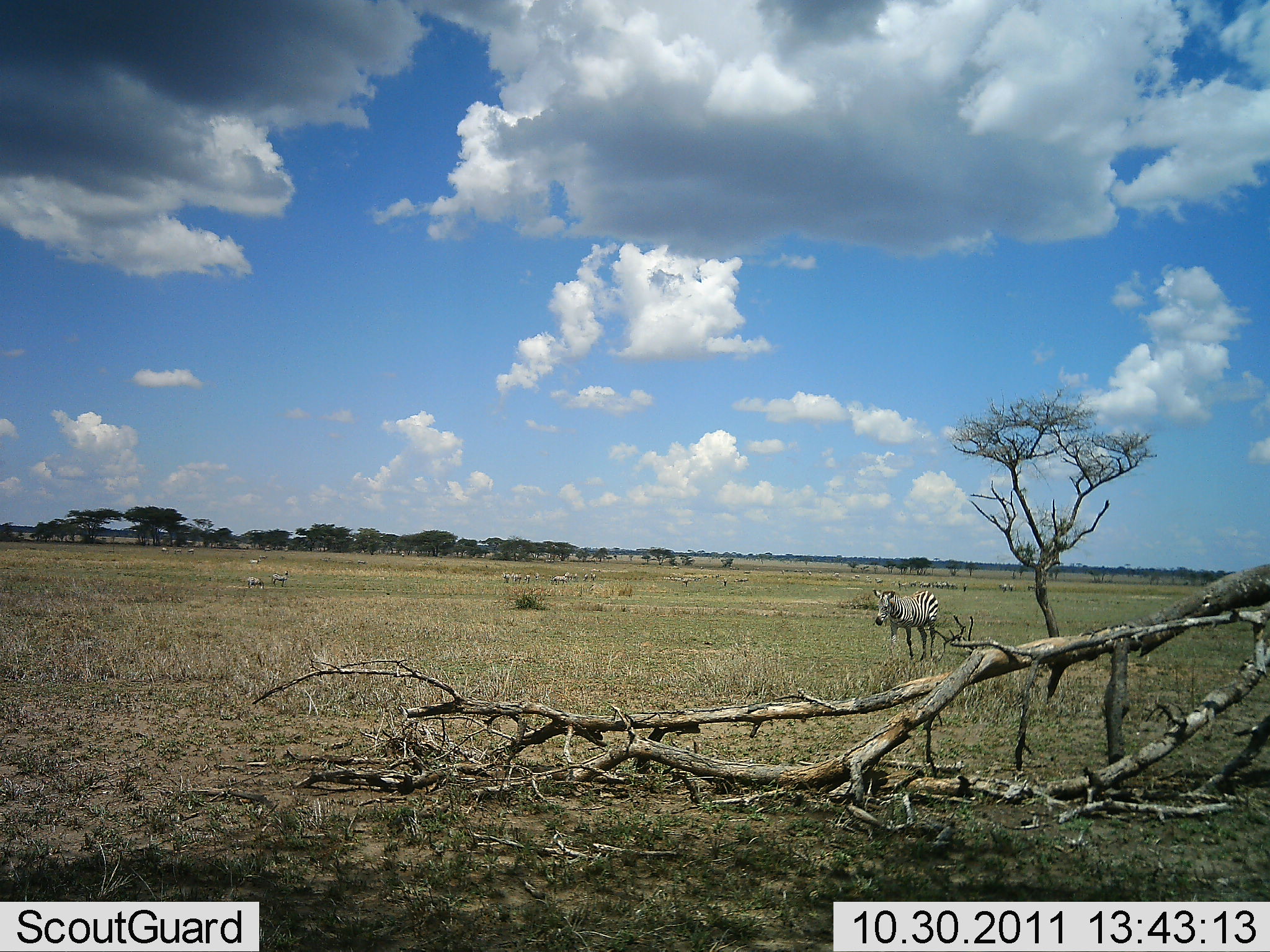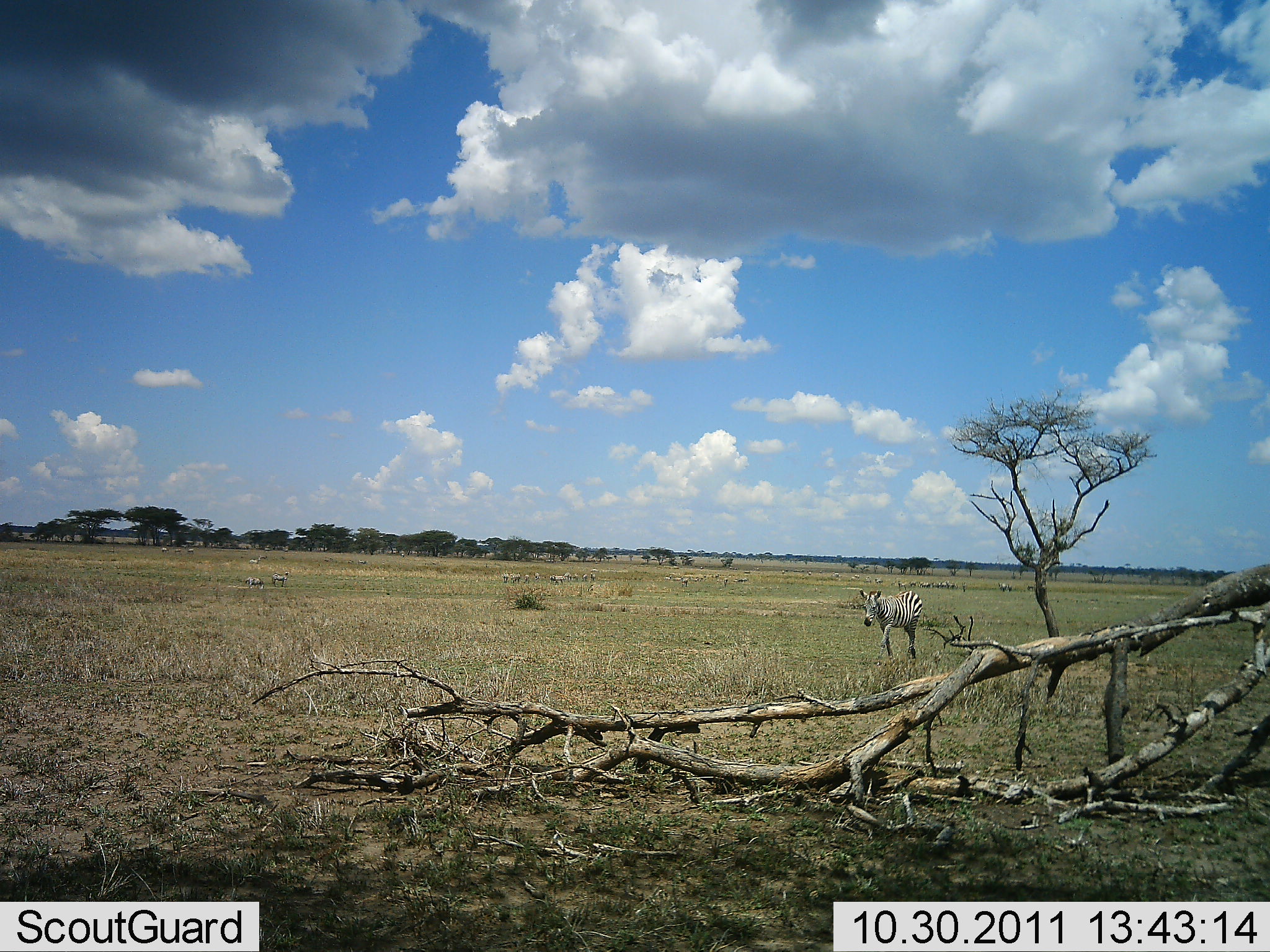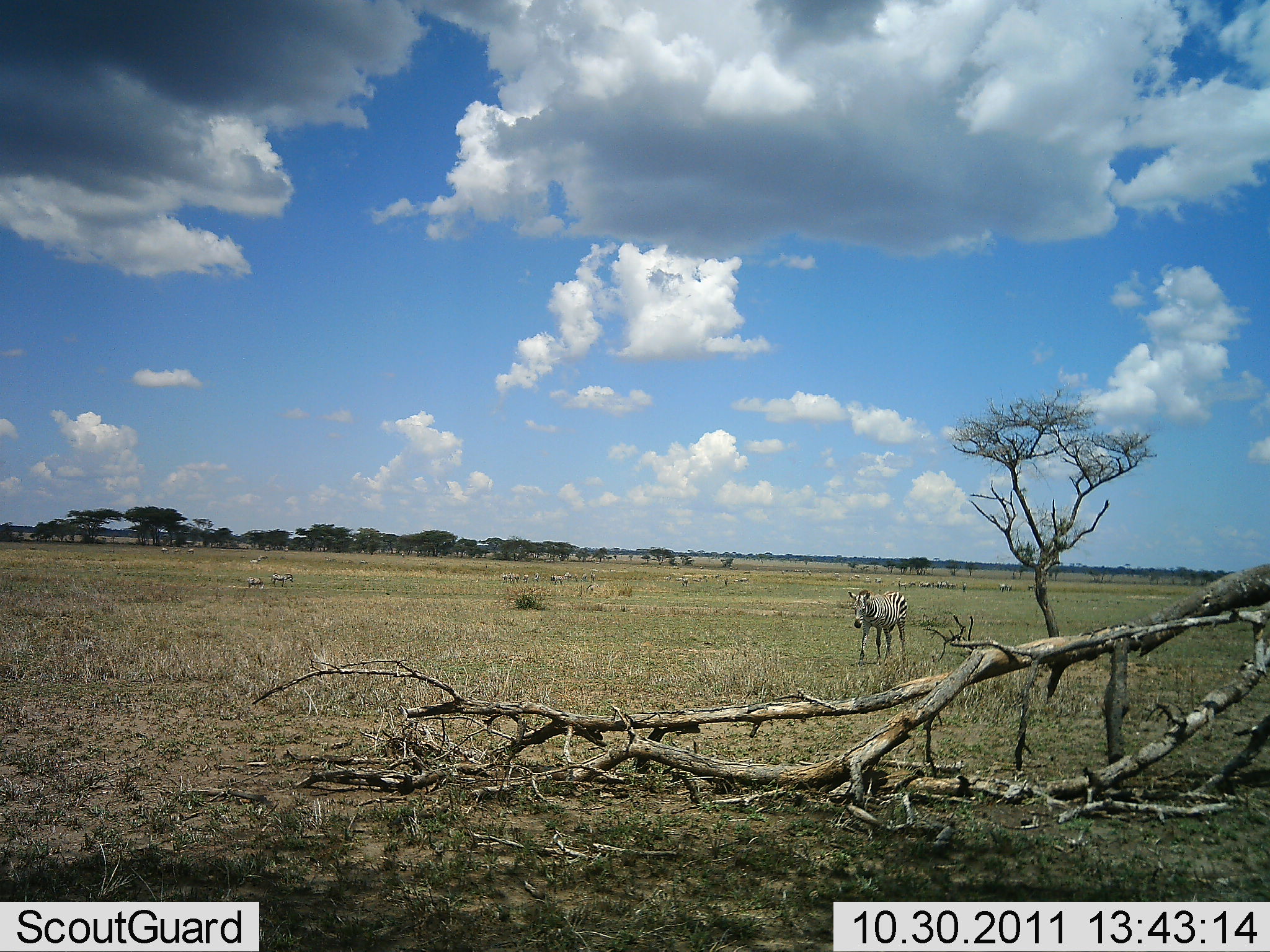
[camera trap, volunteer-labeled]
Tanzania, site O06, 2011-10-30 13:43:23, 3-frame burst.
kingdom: Animalia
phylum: Chordata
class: Mammalia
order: Perissodactyla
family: Equidae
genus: Equus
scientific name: Equus quagga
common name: plains zebra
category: zebra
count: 6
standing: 36%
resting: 0%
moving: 86%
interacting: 0%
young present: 0%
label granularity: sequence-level